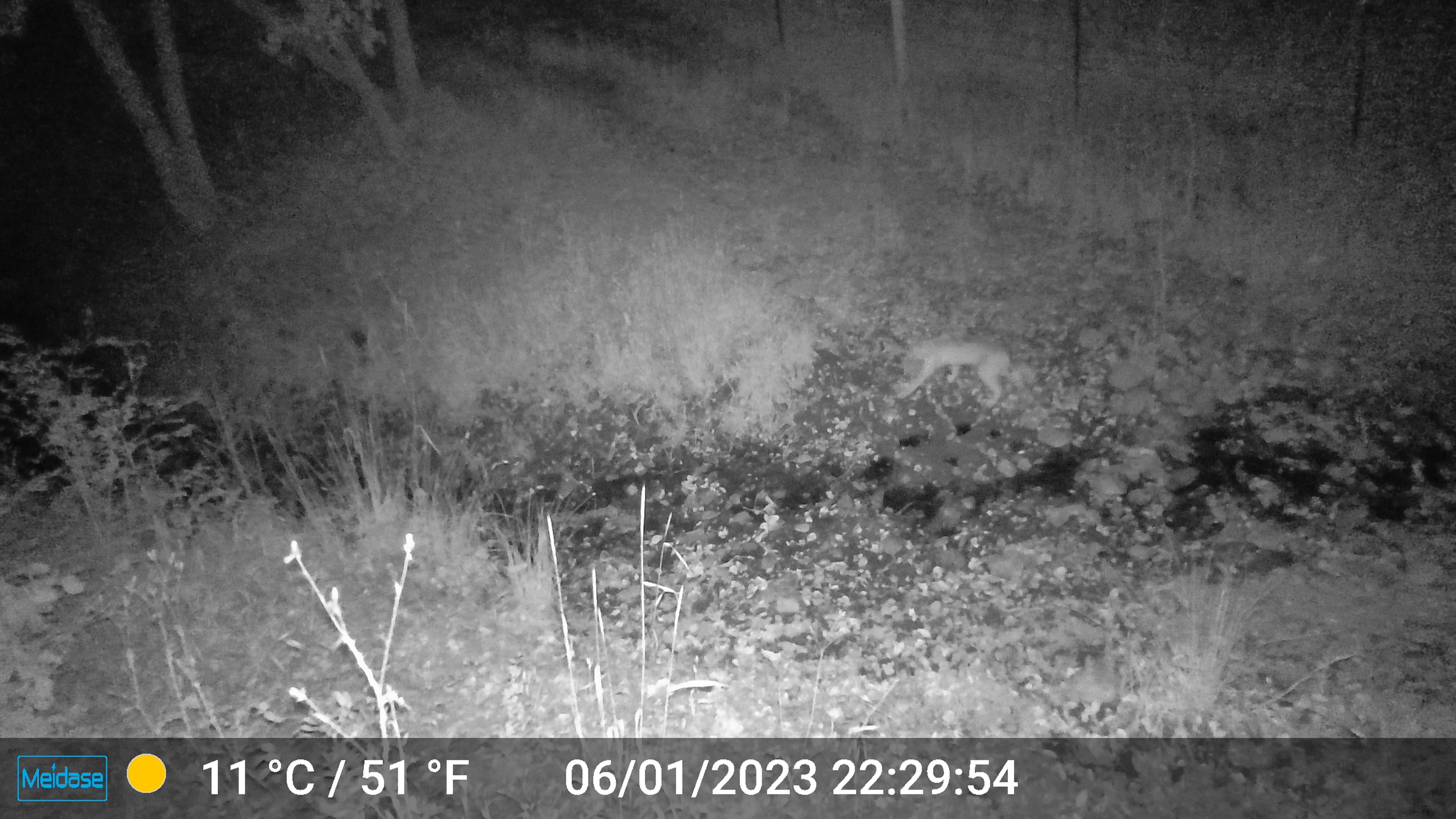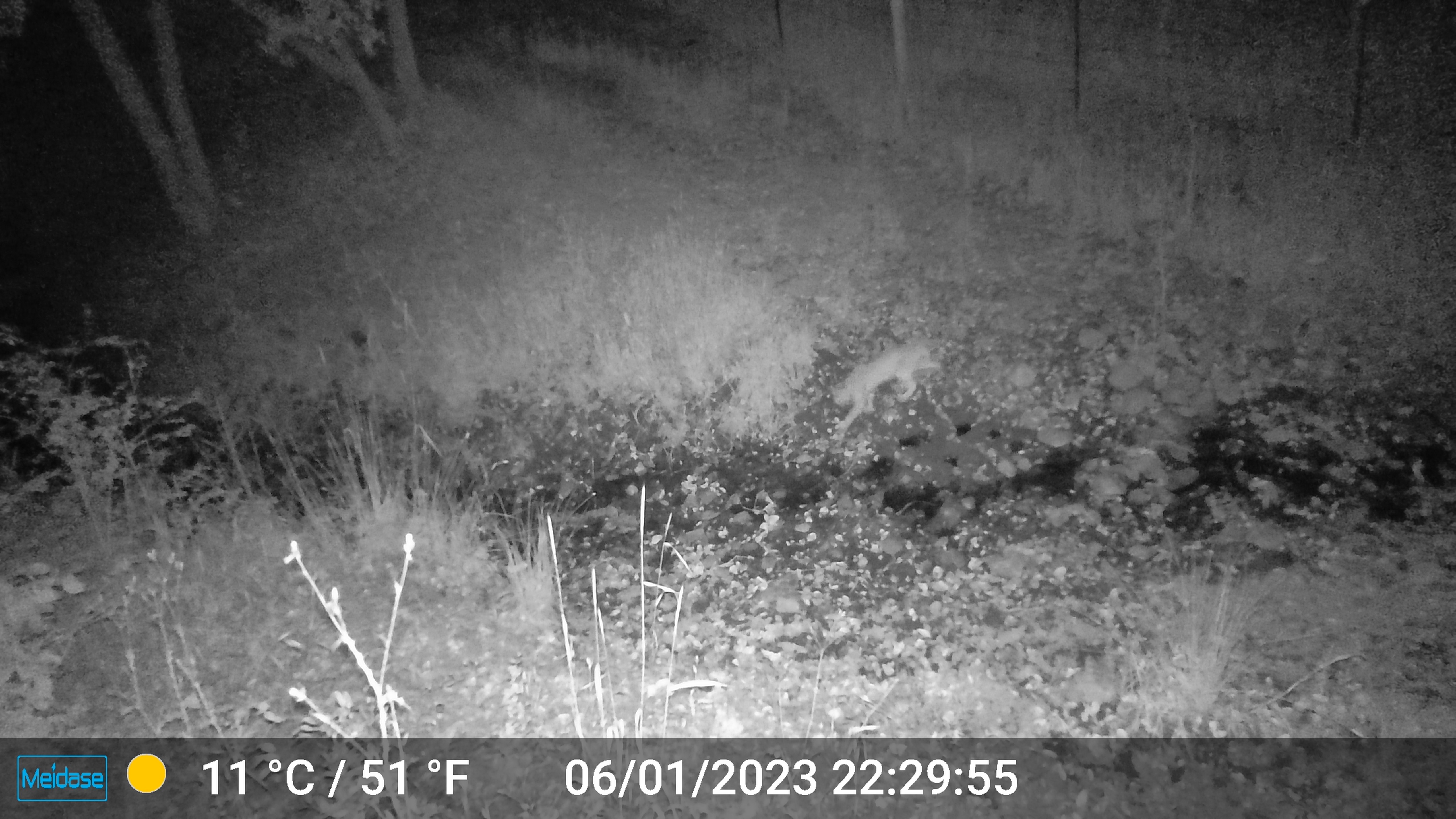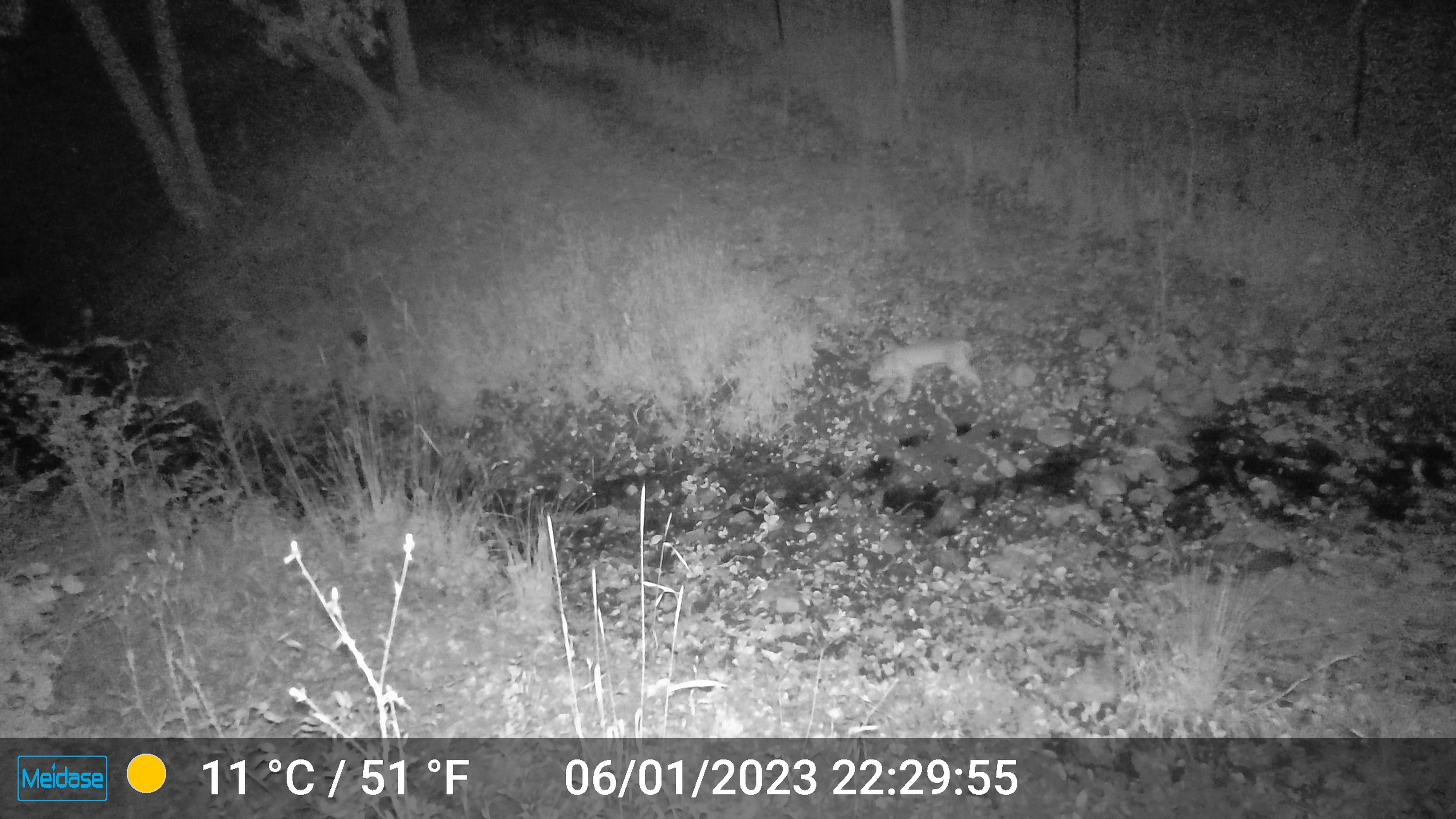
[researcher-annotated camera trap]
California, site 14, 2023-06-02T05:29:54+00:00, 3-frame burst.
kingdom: Animalia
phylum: Chordata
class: Mammalia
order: Carnivora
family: Felidae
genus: Lynx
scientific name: Lynx rufus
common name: bobcat